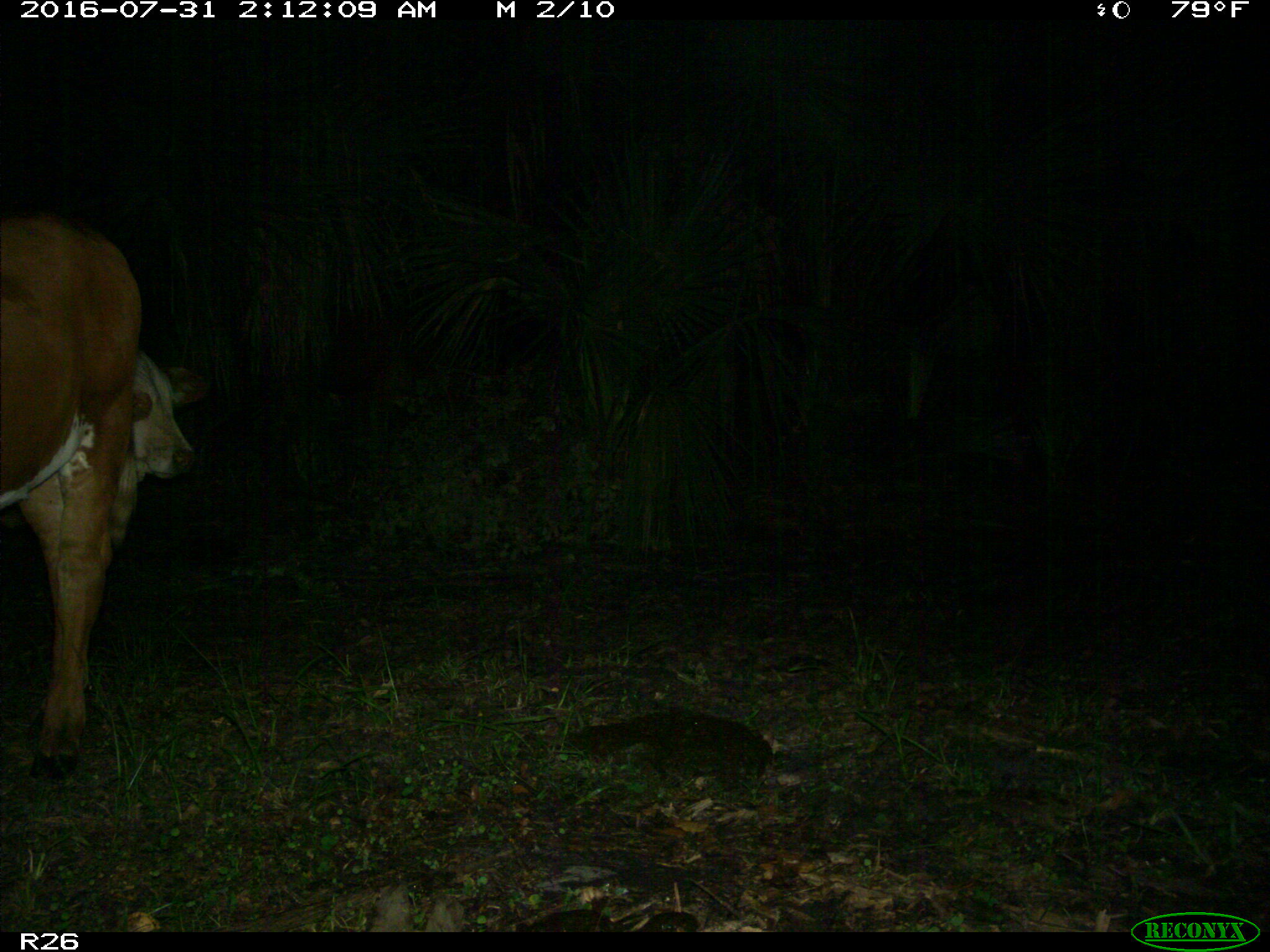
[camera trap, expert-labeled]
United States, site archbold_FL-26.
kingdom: Animalia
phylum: Chordata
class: Mammalia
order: Artiodactyla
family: Bovidae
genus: Bos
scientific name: Bos taurus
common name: domestic cow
Bos taurus (domestic cow).